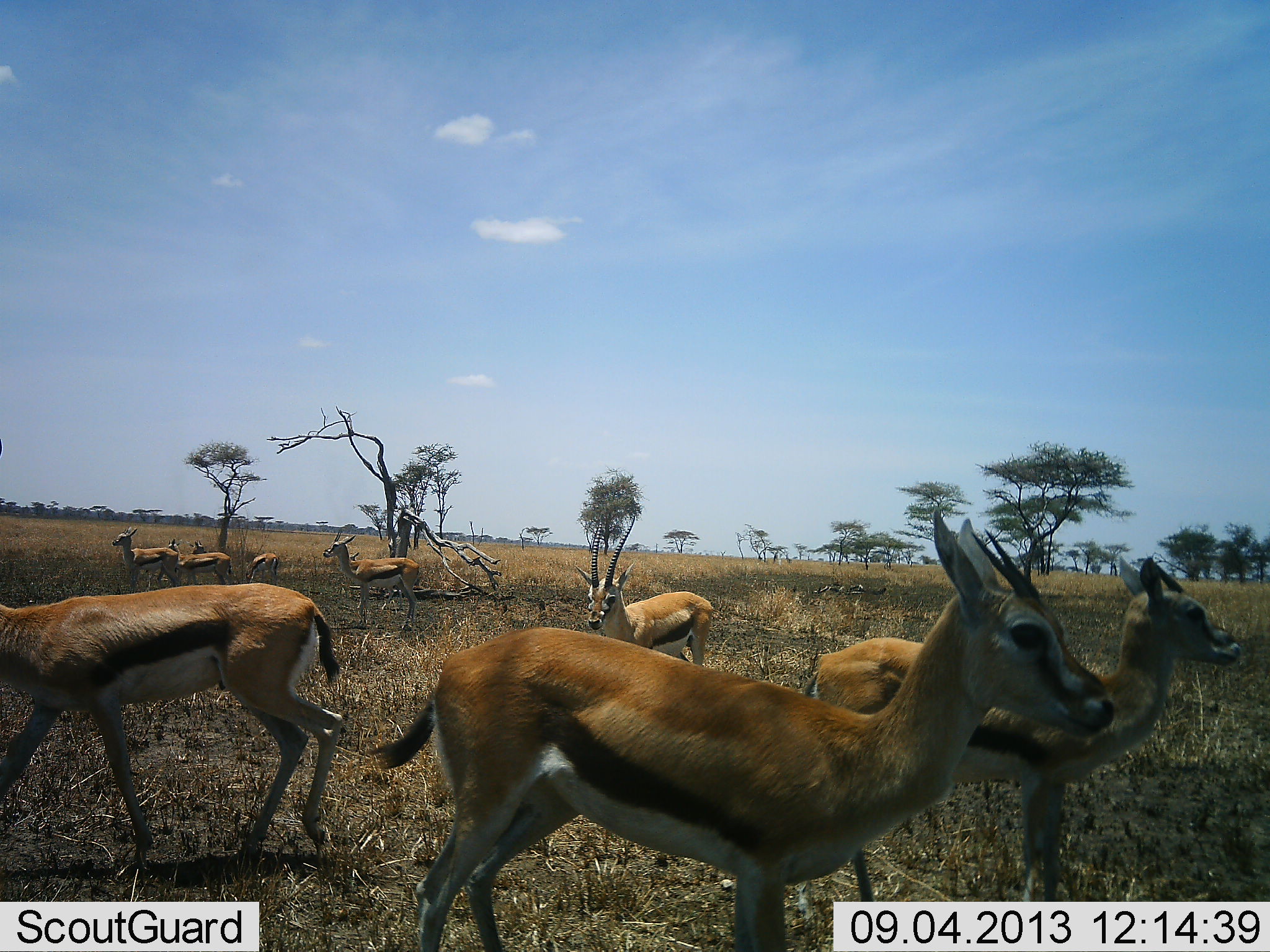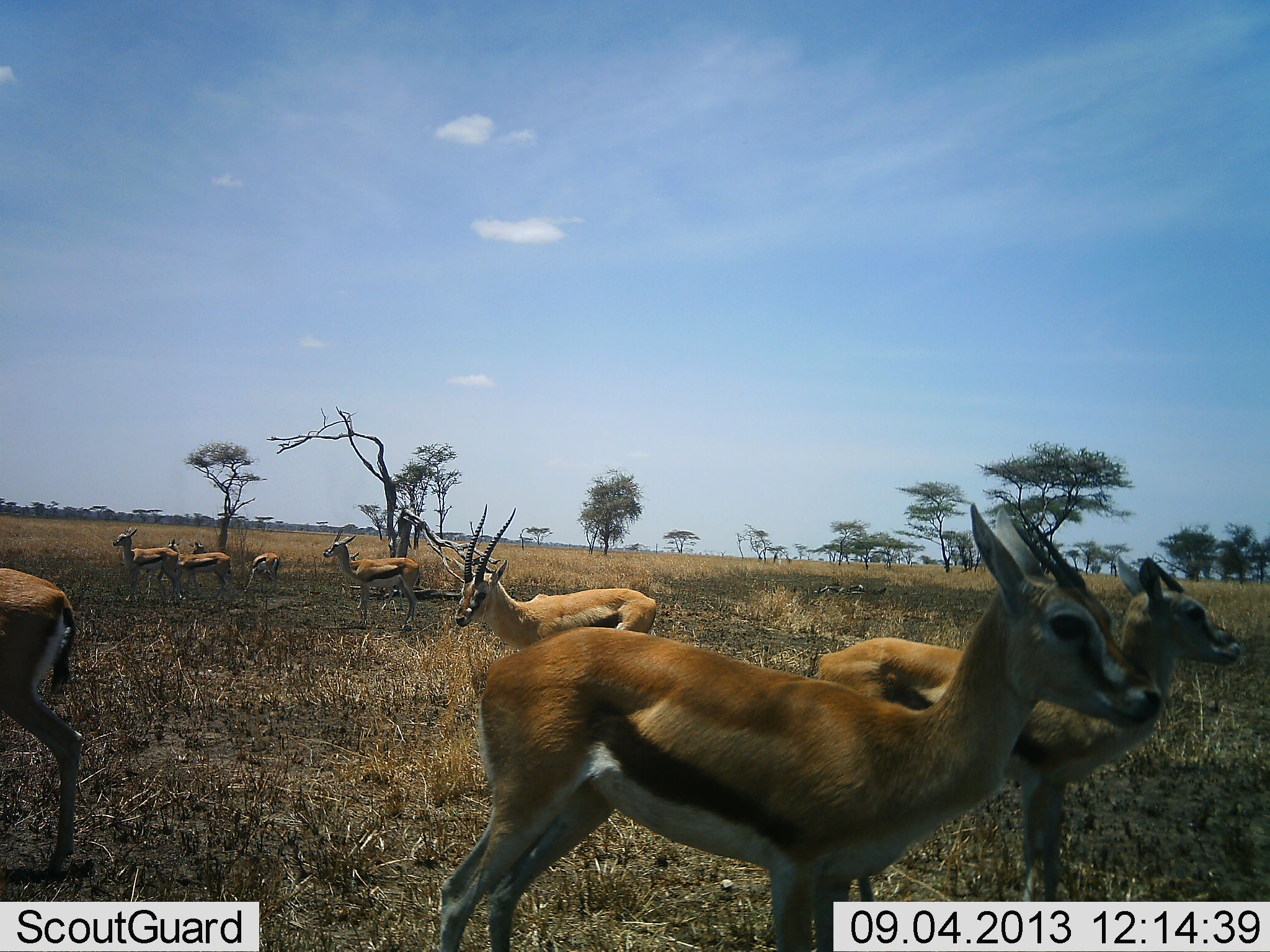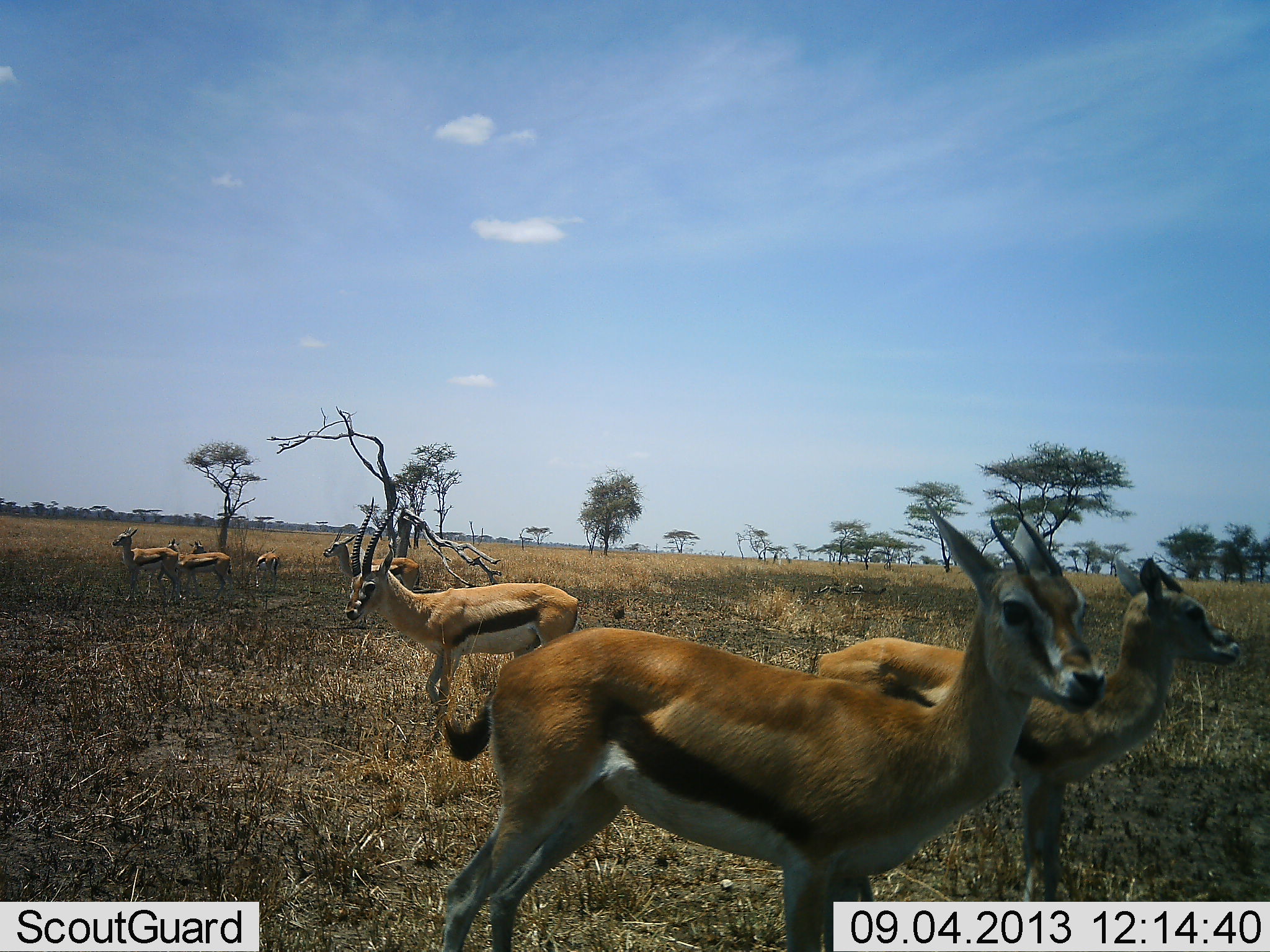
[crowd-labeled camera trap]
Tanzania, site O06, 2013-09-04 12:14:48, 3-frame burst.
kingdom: Animalia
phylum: Chordata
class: Mammalia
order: Artiodactyla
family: Bovidae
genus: Eudorcas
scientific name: Eudorcas thomsonii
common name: thomson's gazelle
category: gazellethomsons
Gazellethomsons (thomson's gazelle) (Eudorcas thomsonii), count 8. Behavior (volunteer vote fractions): standing 100%, resting 8%, moving 92%, interacting 8%. Young present (vote fraction): 0%. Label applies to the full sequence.